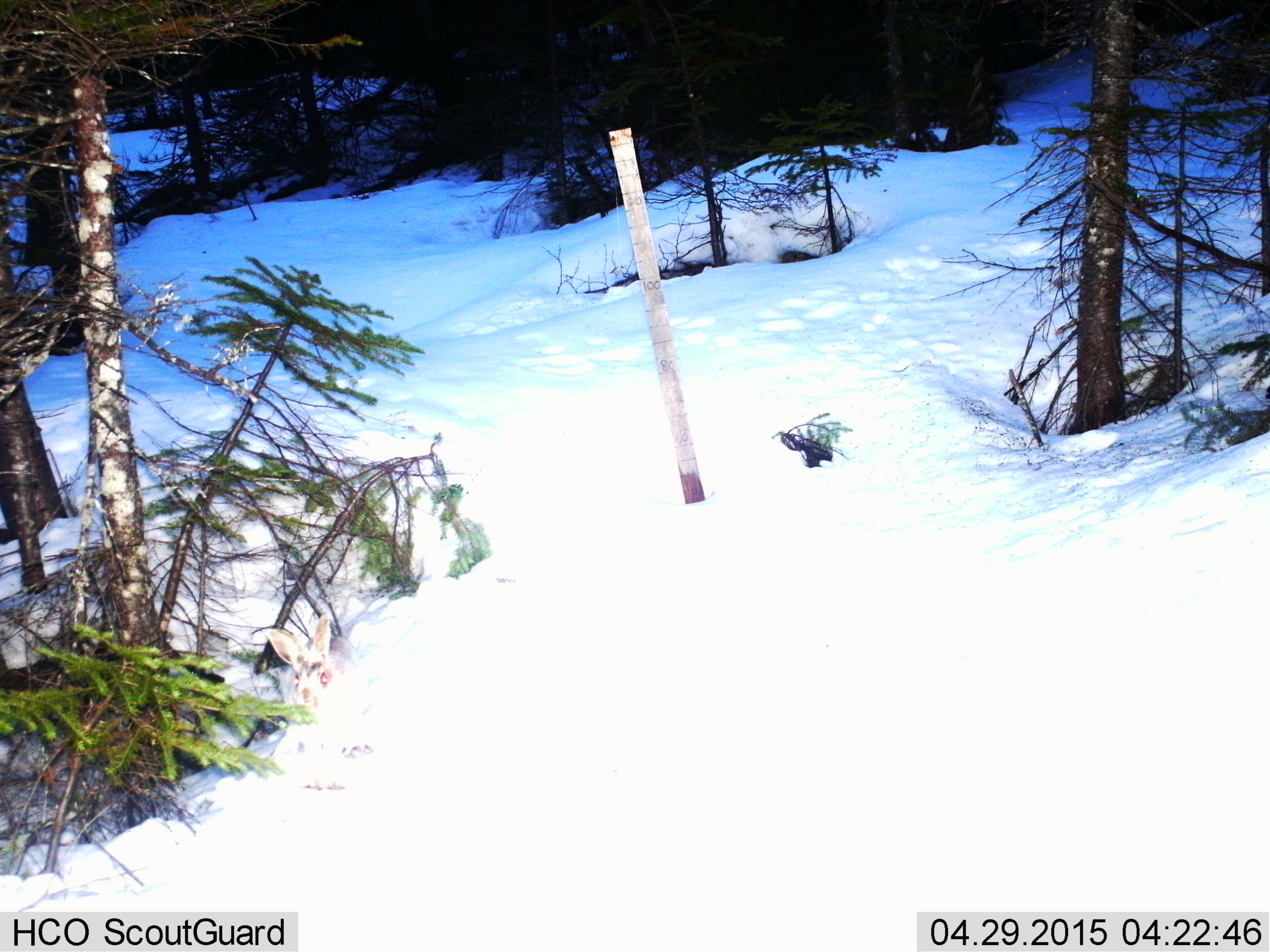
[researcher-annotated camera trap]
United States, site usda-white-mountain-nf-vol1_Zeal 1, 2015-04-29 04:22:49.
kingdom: Animalia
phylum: Chordata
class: Mammalia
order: Lagomorpha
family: Leporidae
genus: Lepus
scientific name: Lepus americanus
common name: snowshoe hare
Snowshoe hare (Lepus americanus).